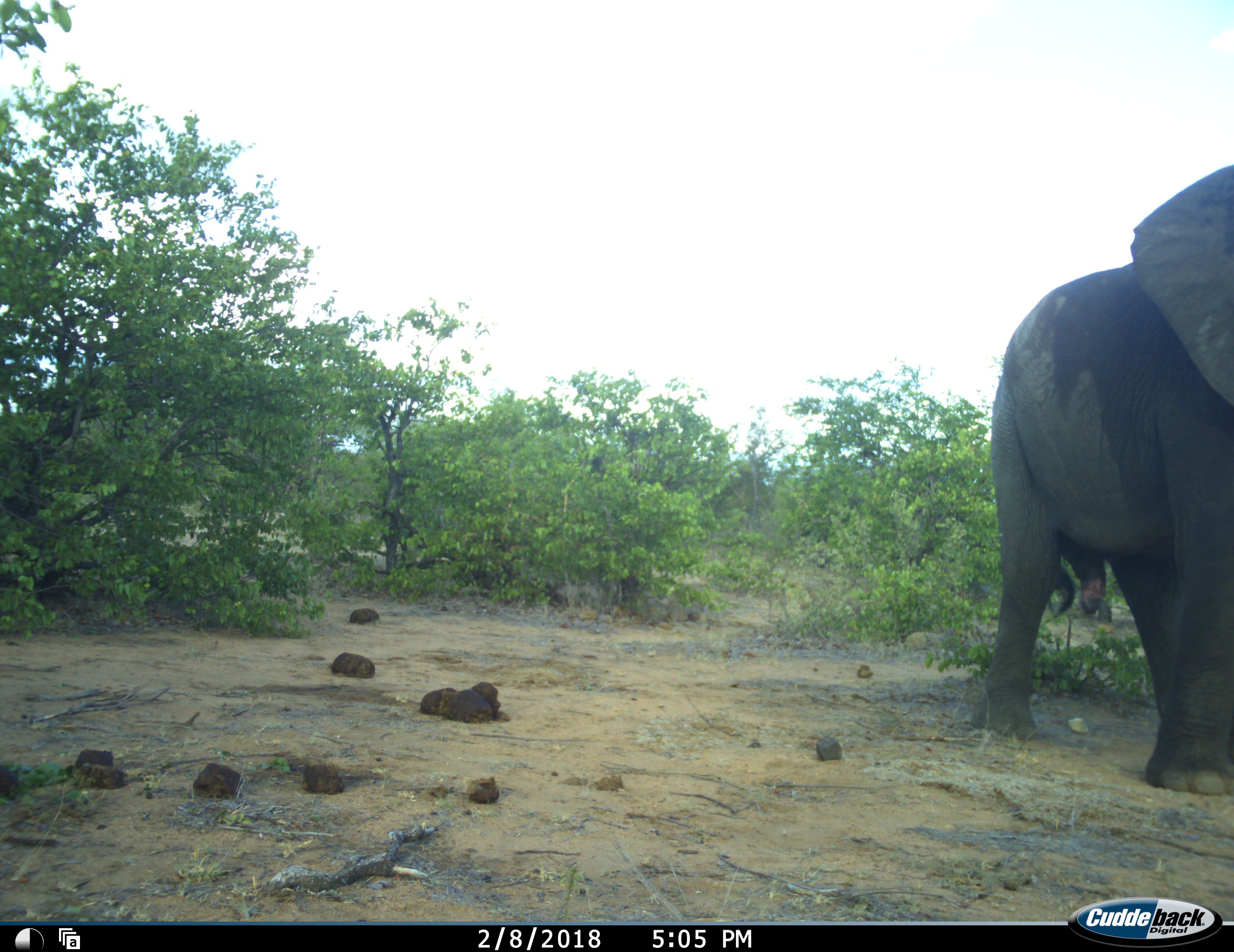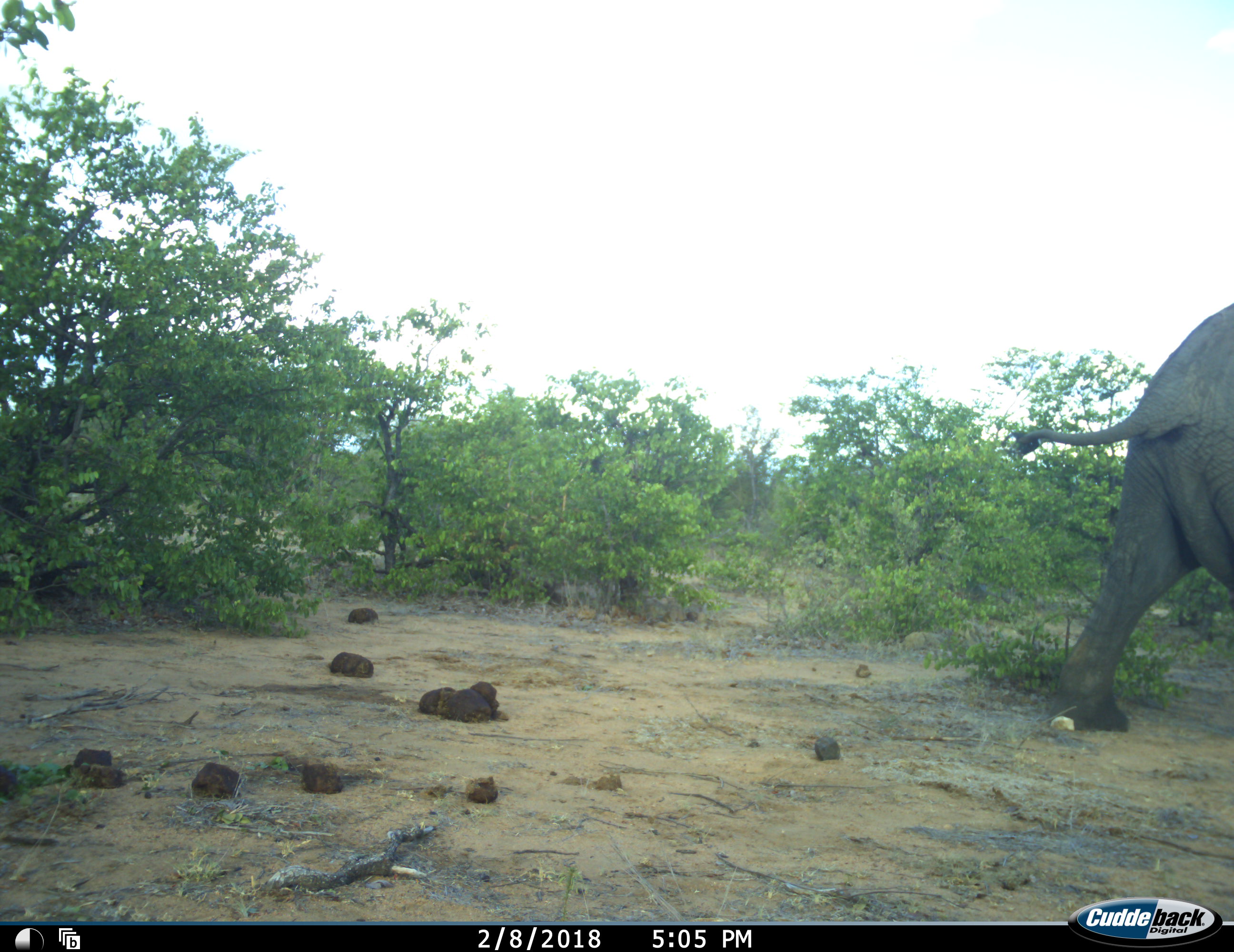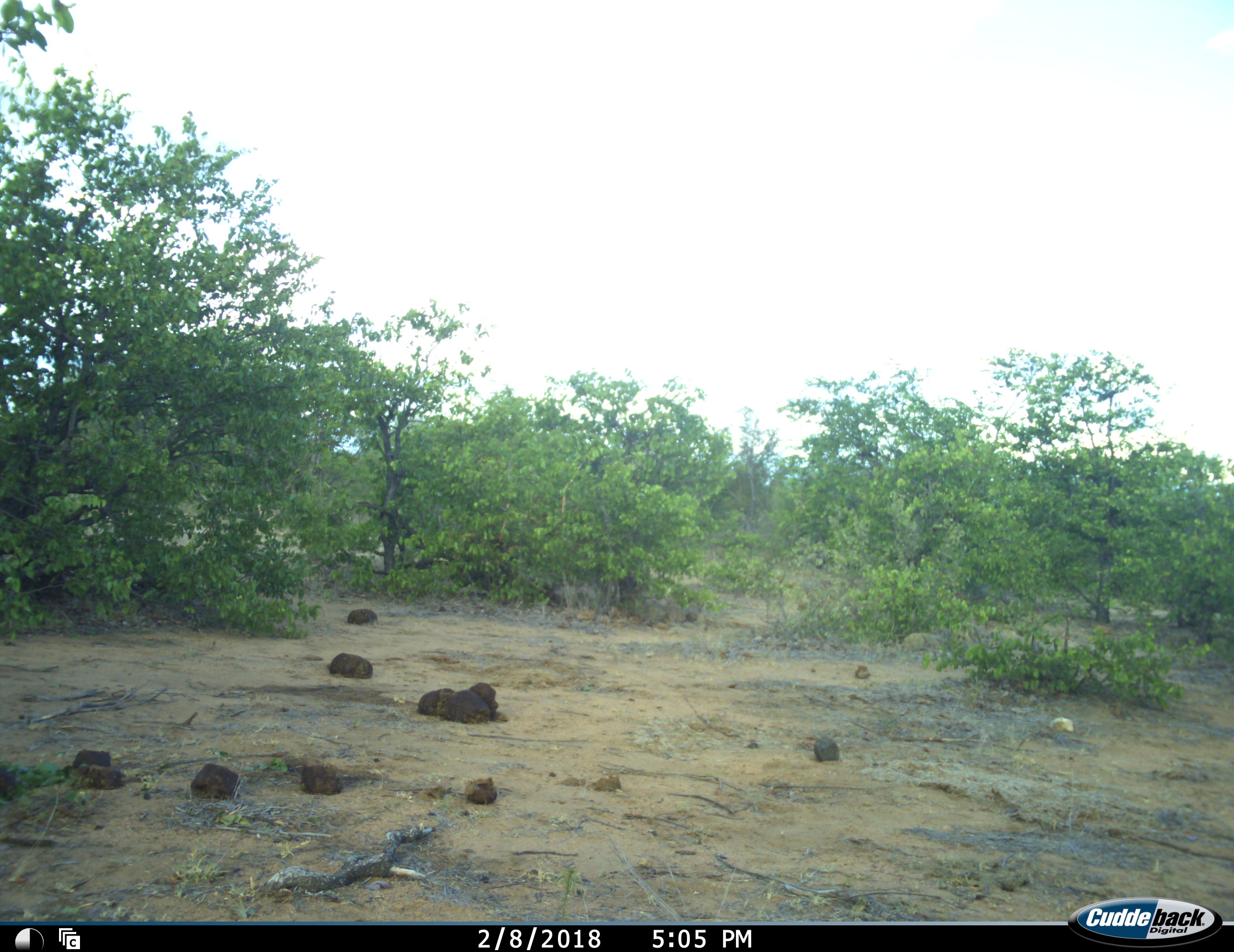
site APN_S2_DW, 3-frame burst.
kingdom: Animalia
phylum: Chordata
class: Mammalia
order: Proboscidea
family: Elephantidae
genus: Loxodonta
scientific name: Loxodonta africana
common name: african bush elephant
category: elephant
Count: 1.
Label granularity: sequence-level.